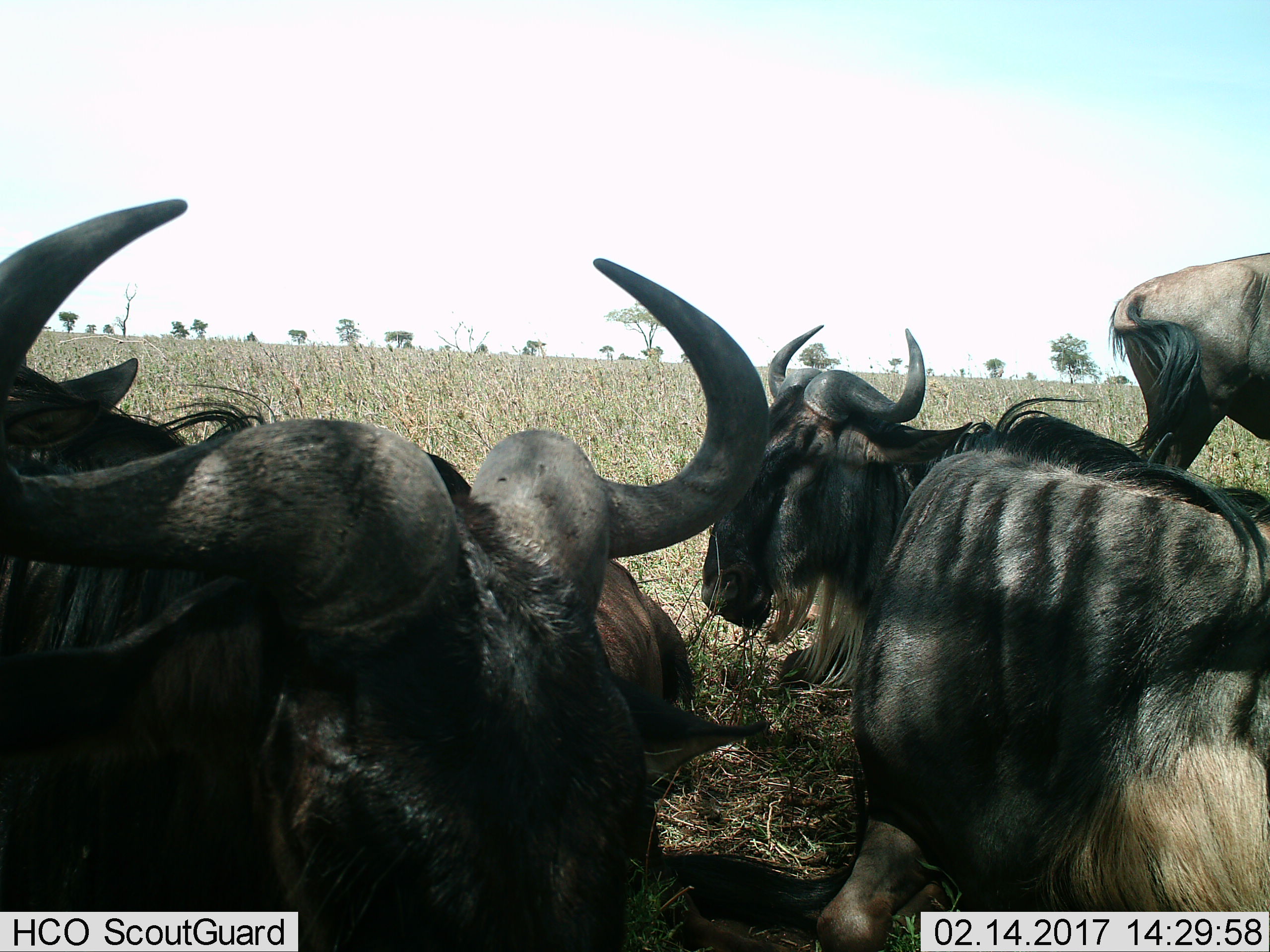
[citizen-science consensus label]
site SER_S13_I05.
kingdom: Animalia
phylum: Chordata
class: Mammalia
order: Artiodactyla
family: Bovidae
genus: Connochaetes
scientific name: Connochaetes taurinus taurinus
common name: blue wildebeest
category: wildebeestblue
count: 4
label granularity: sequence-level